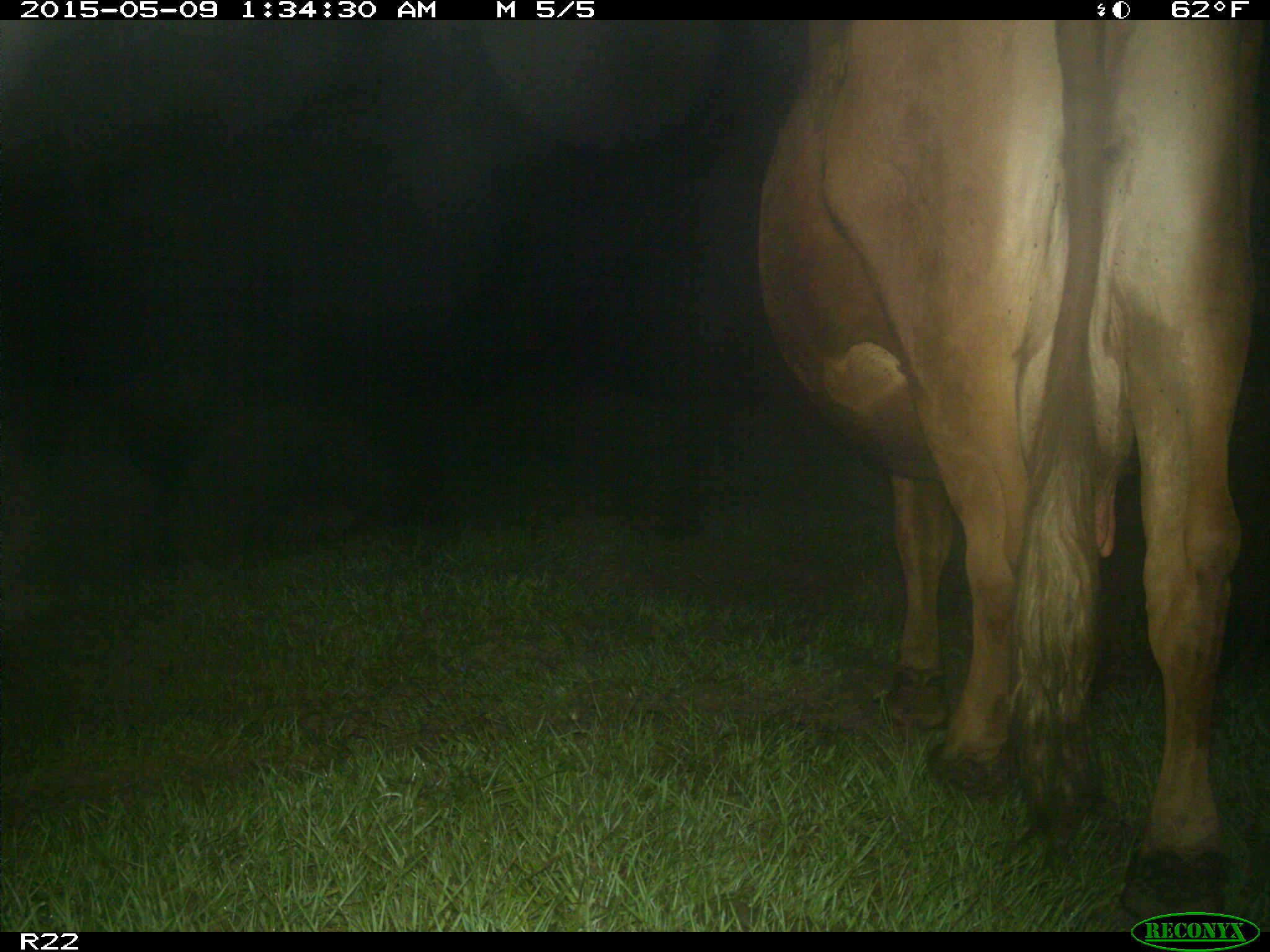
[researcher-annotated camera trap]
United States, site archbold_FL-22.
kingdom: Animalia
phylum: Chordata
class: Mammalia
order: Artiodactyla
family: Bovidae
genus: Bos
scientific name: Bos taurus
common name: domestic cow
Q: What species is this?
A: Bos taurus (domestic cow).